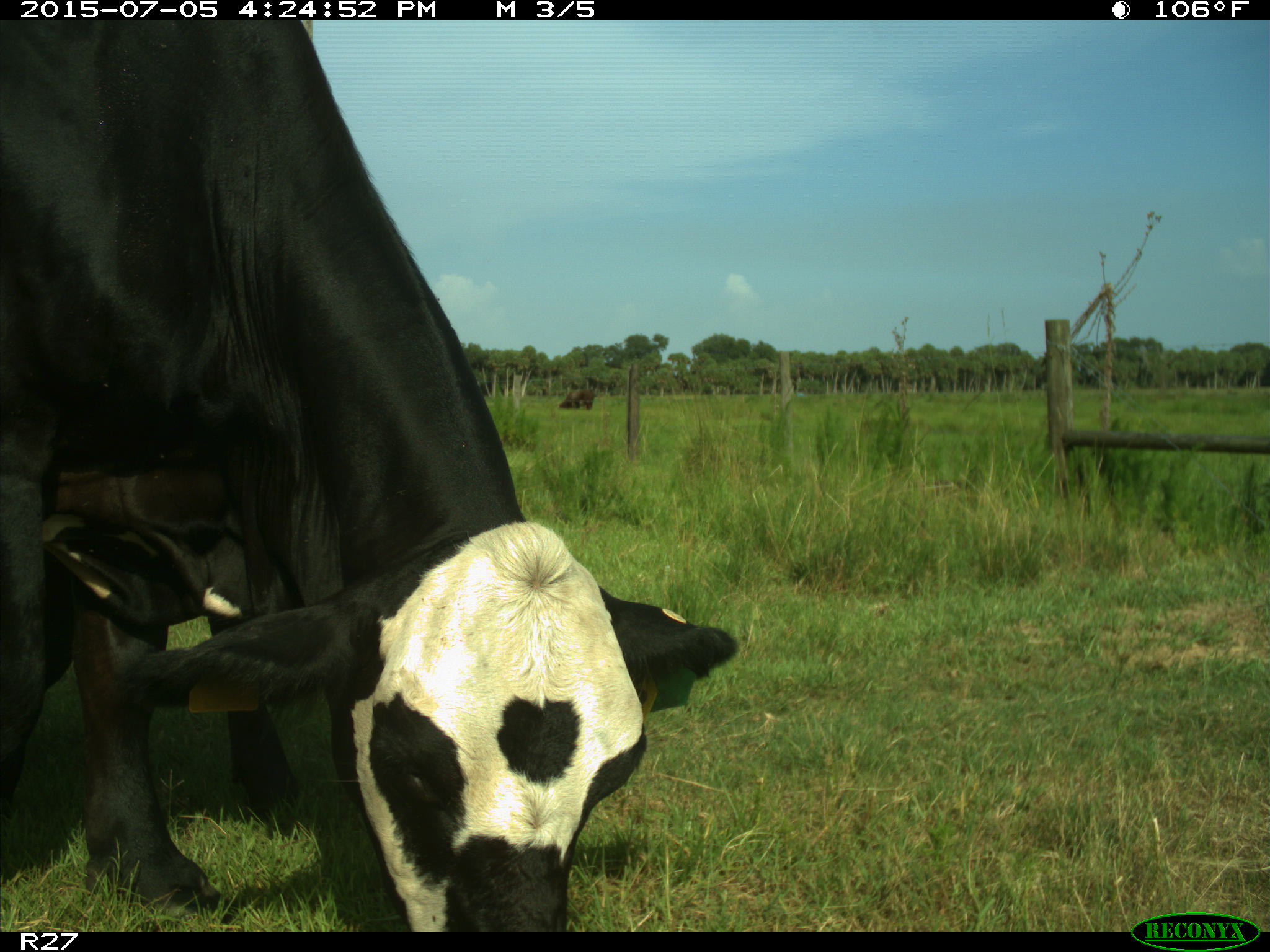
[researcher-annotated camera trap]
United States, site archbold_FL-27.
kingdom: Animalia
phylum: Chordata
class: Mammalia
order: Artiodactyla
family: Bovidae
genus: Bos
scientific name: Bos taurus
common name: domestic cow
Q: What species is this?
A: Bos taurus (domestic cow).